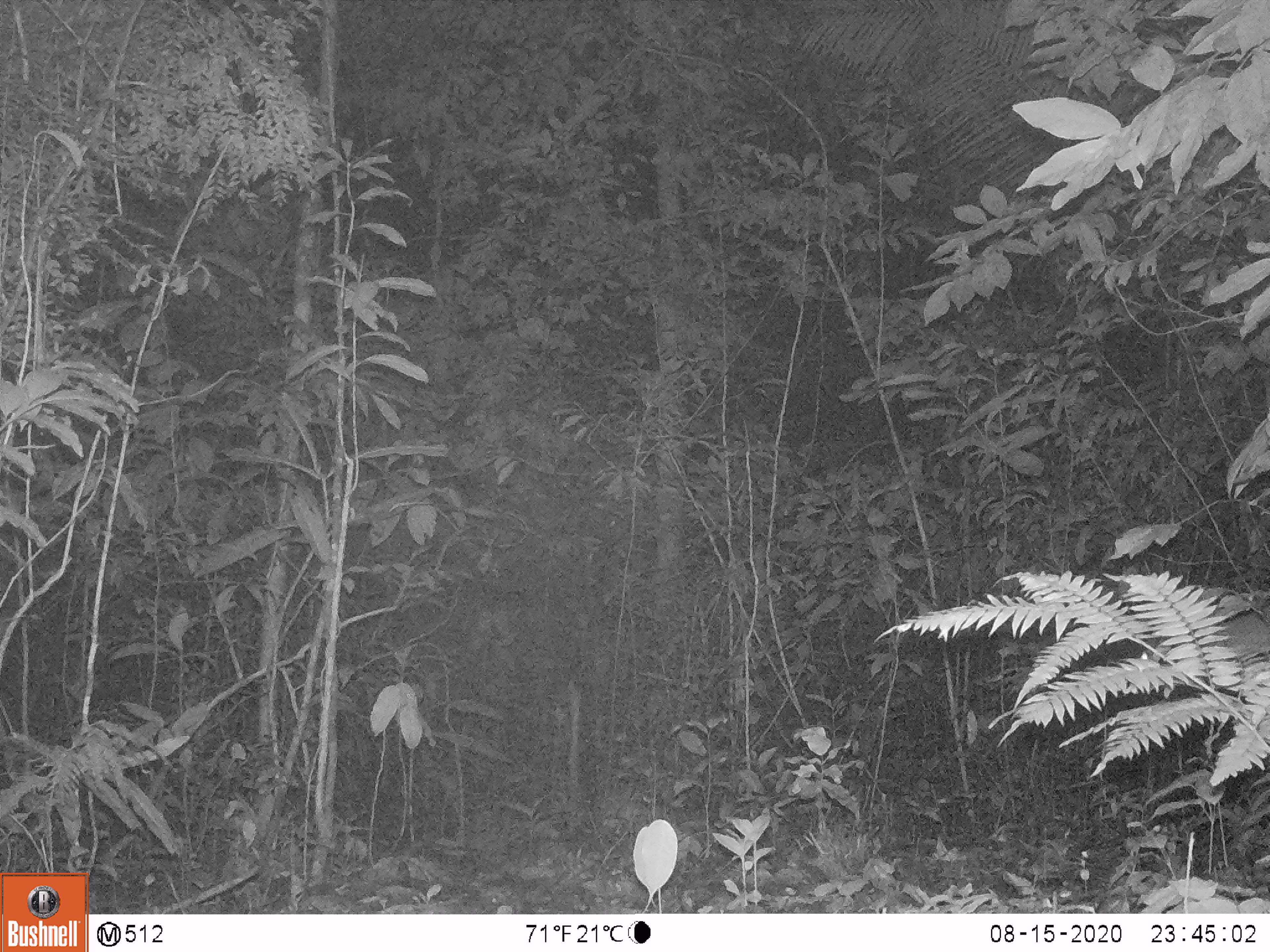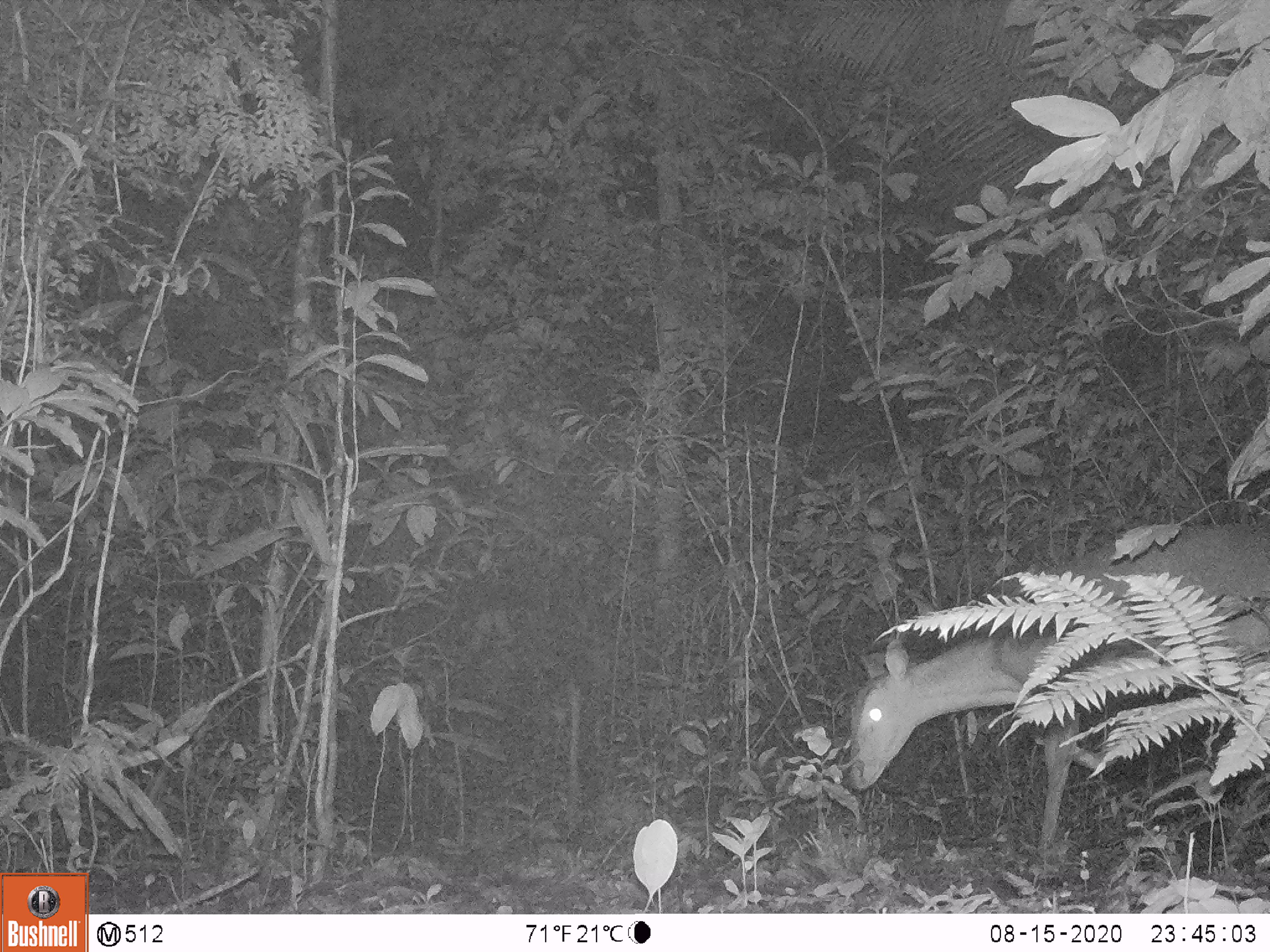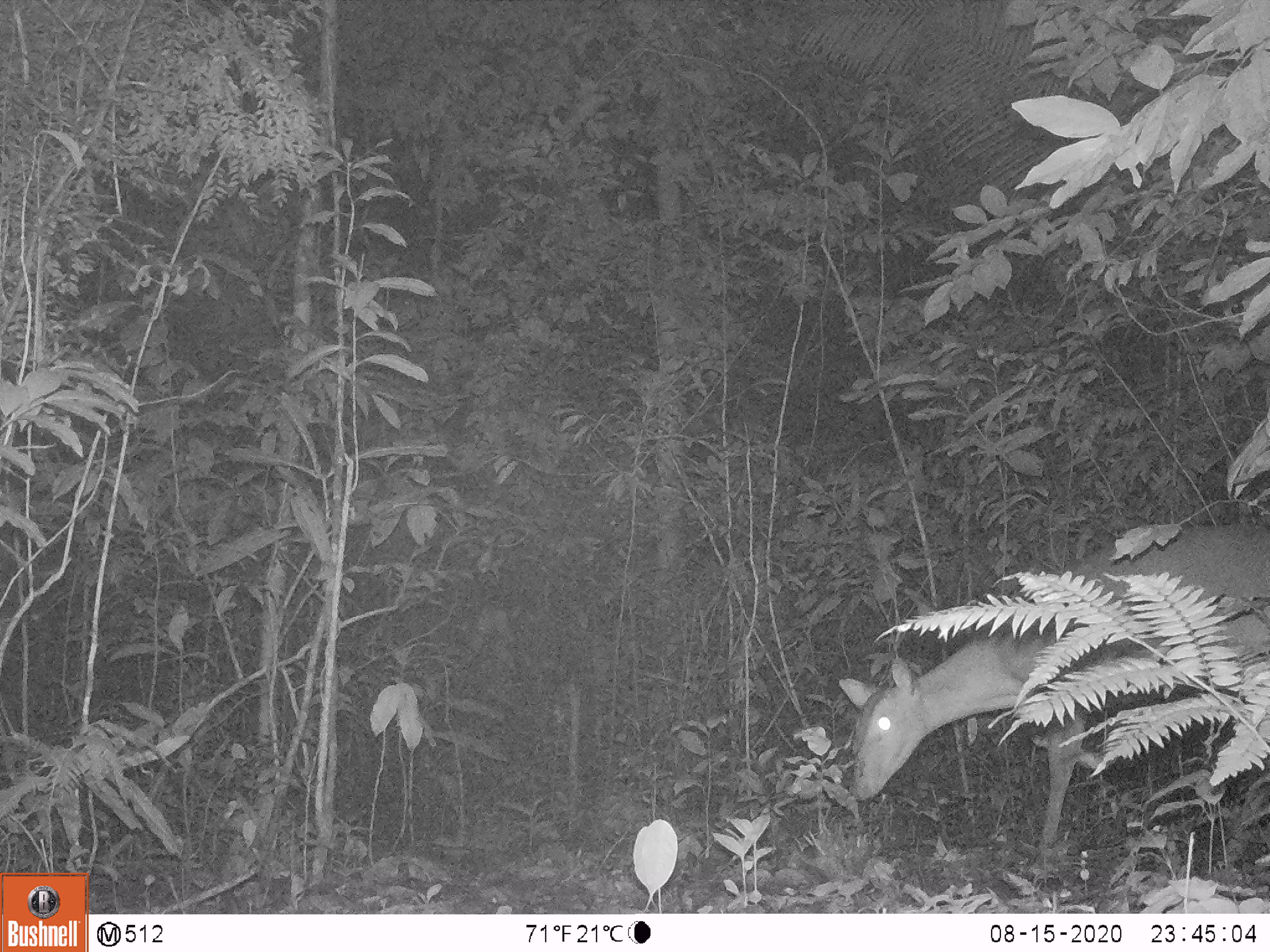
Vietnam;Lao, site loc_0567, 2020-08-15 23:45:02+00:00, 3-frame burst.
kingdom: Animalia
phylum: Chordata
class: Mammalia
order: Artiodactyla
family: Cervidae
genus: Muntiacus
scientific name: Muntiacus vuquangensis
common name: large-antlered muntjac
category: large antlered muntjac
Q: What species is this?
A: Large antlered muntjac (large-antlered muntjac) (Muntiacus vuquangensis).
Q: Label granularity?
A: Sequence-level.